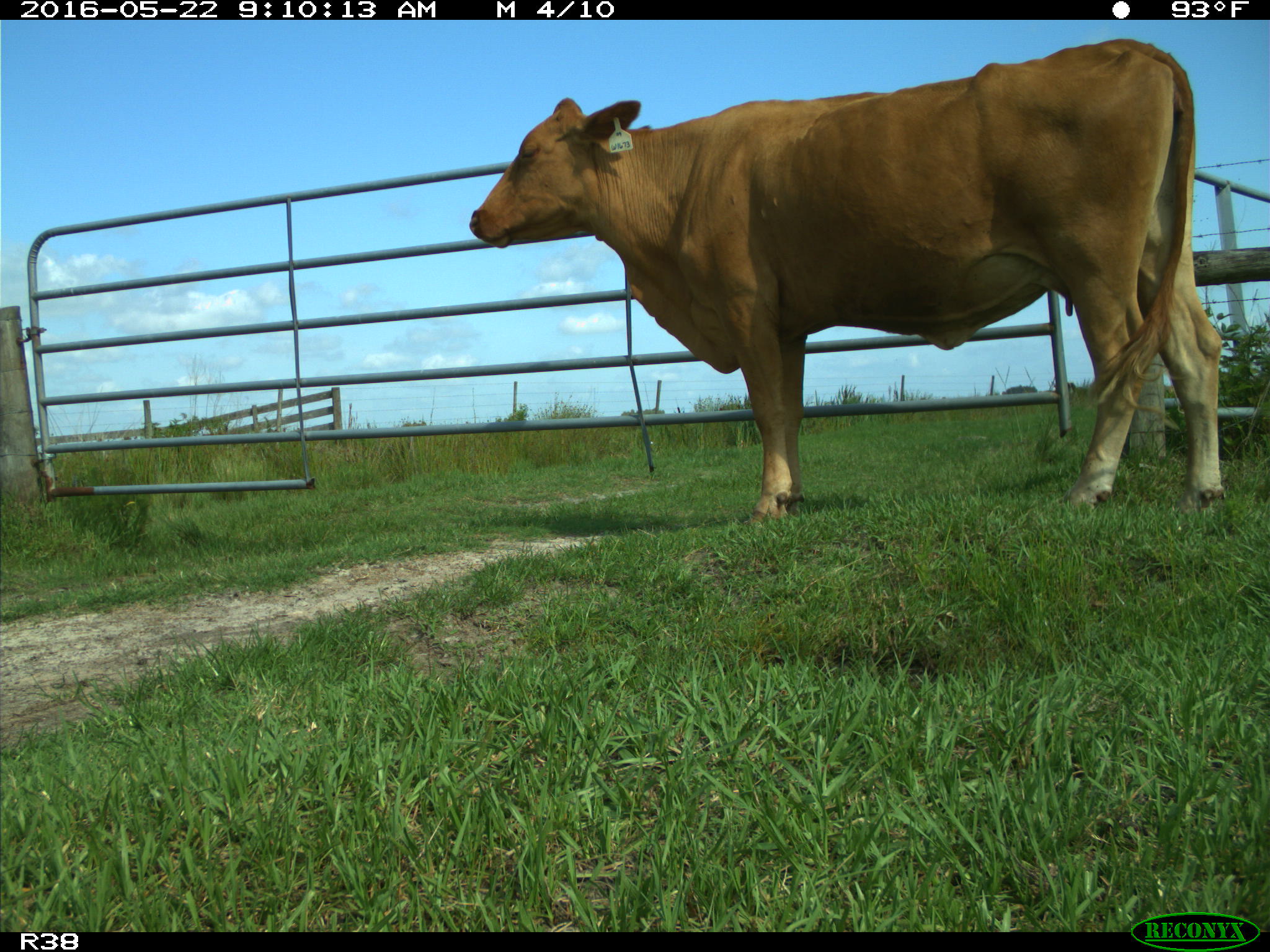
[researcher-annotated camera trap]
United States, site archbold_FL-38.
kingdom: Animalia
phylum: Chordata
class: Mammalia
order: Artiodactyla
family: Bovidae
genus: Bos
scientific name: Bos taurus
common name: domestic cow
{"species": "Bos taurus (domestic cow)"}